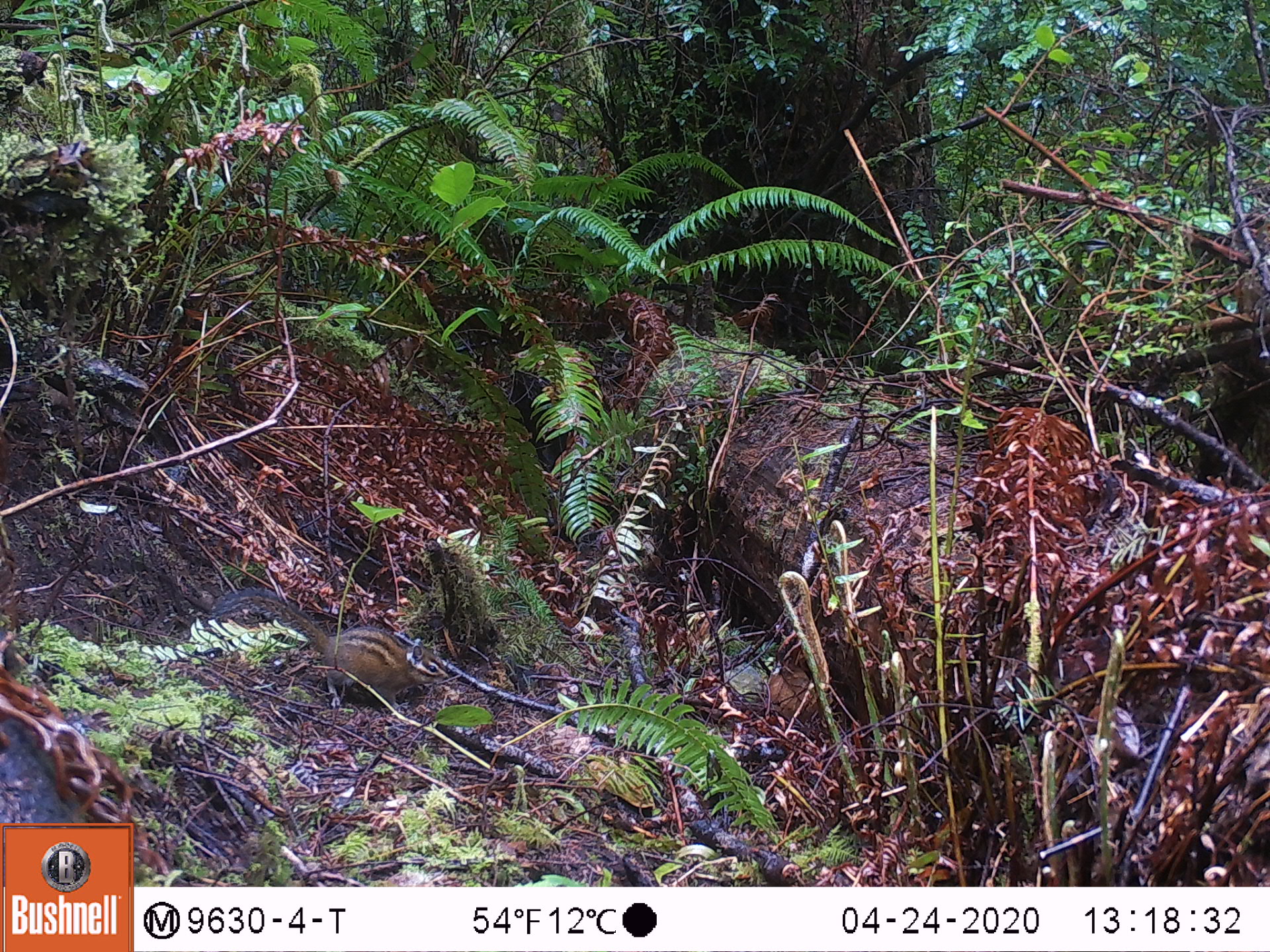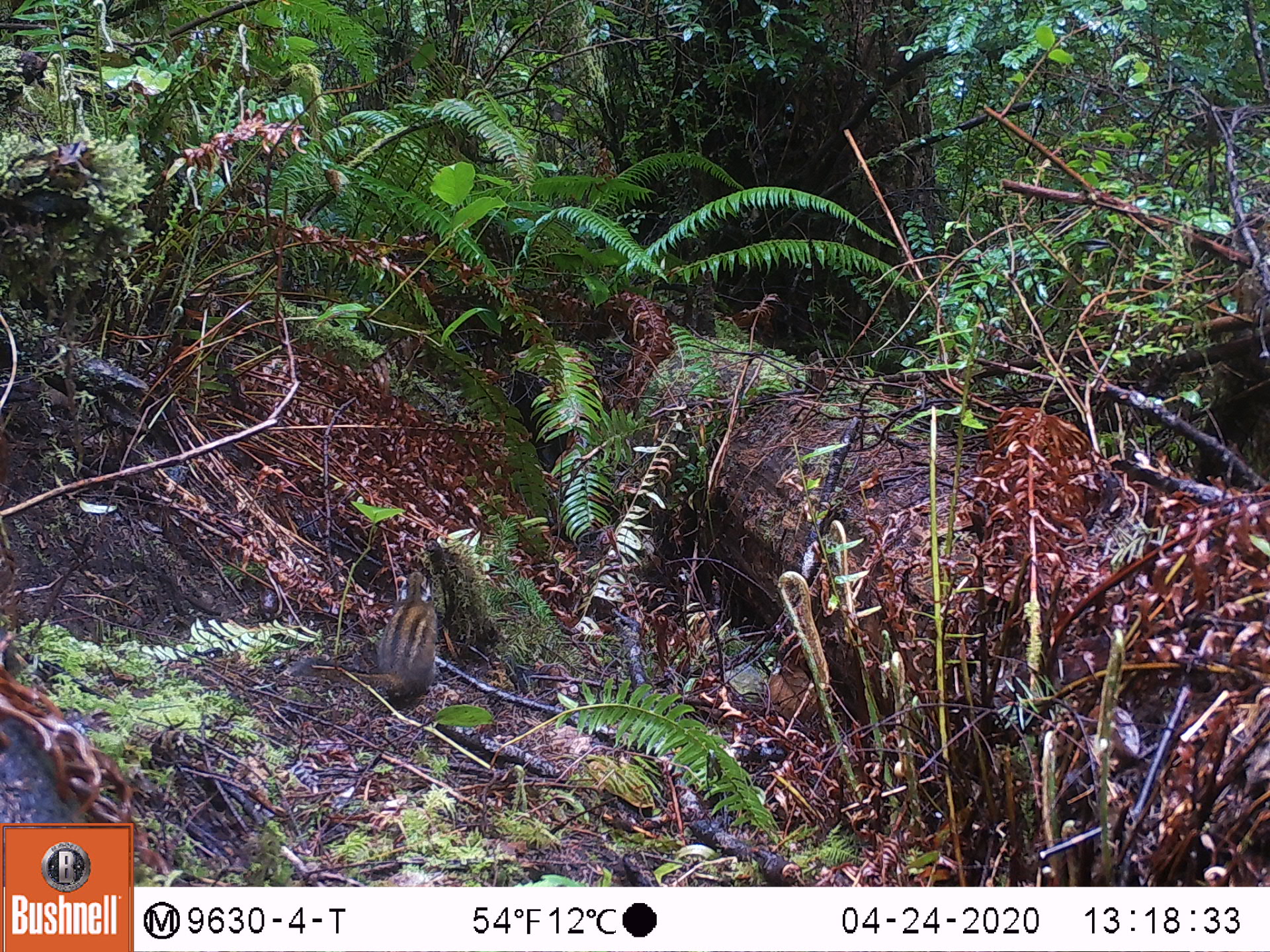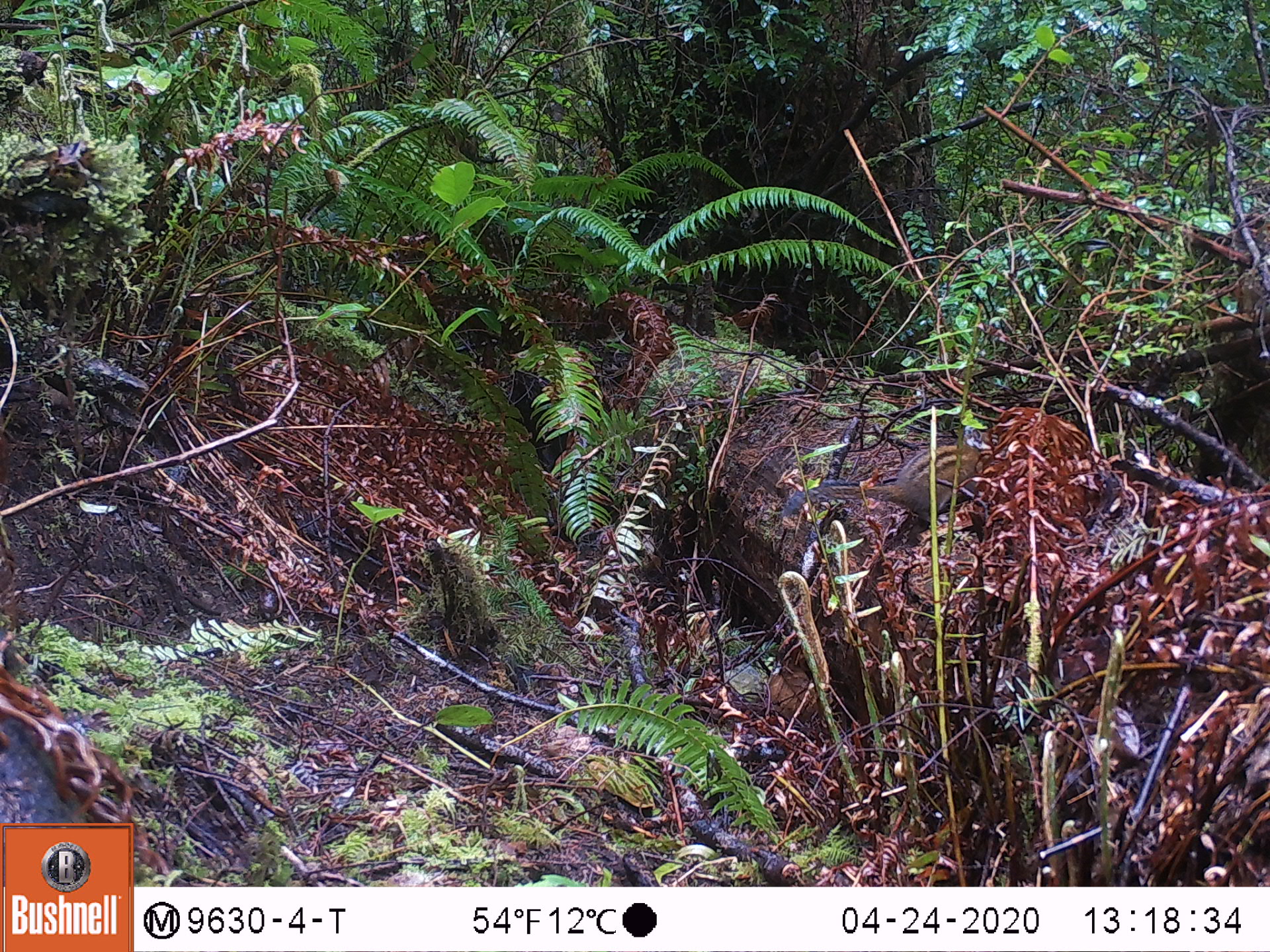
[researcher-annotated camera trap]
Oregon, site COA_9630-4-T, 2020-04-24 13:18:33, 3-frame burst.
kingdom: Animalia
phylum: Chordata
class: Mammalia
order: Rodentia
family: Sciuridae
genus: Neotamias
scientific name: Neotamias townsendii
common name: townsend's chipmunk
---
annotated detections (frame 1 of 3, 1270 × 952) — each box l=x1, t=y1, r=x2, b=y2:
townsend's chipmunk: l=204, t=580, r=455, b=712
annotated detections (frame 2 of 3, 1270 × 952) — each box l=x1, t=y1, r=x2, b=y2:
townsend's chipmunk: l=284, t=565, r=443, b=709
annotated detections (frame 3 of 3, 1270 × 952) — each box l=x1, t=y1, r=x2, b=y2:
townsend's chipmunk: l=774, t=420, r=995, b=524